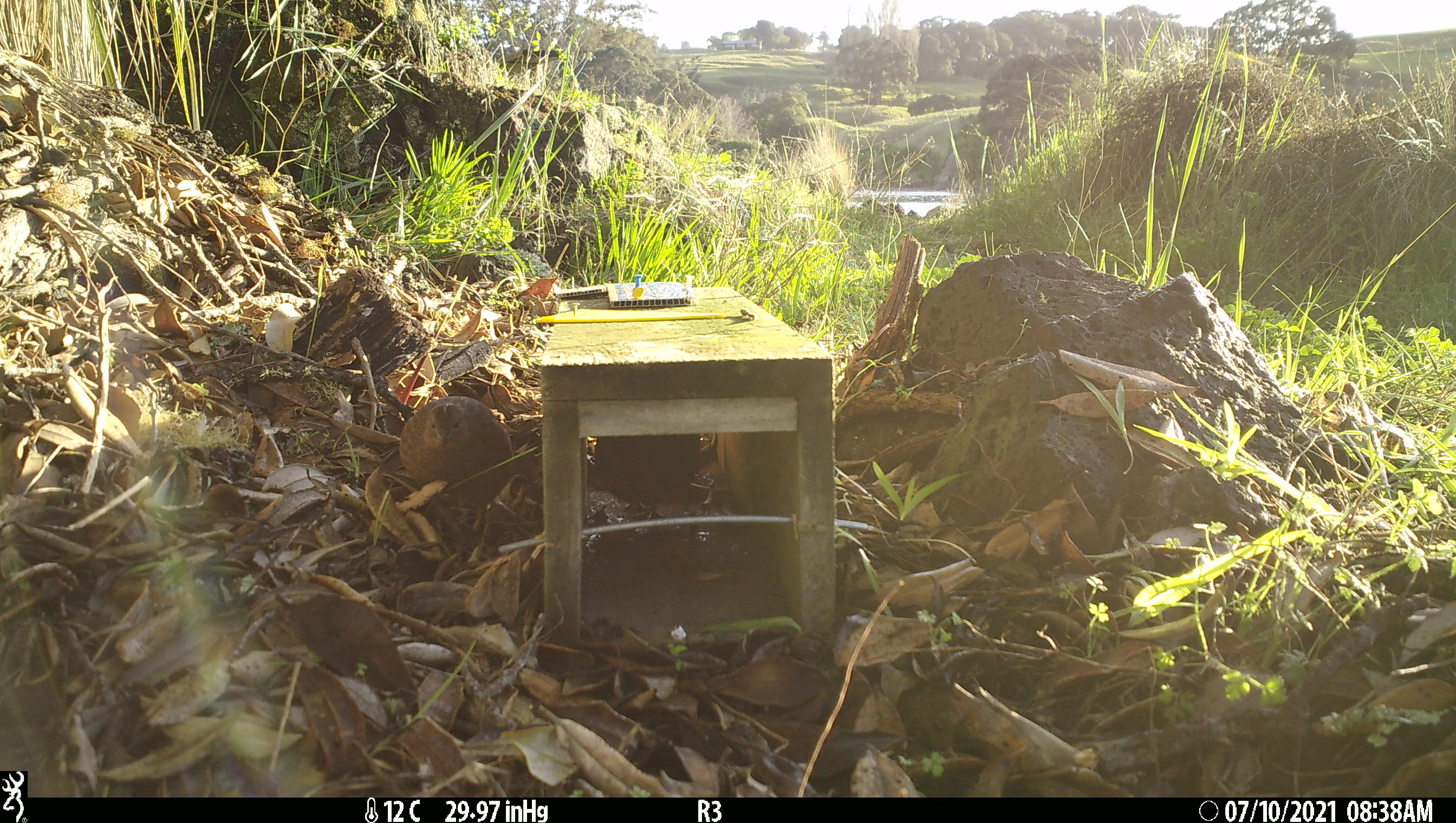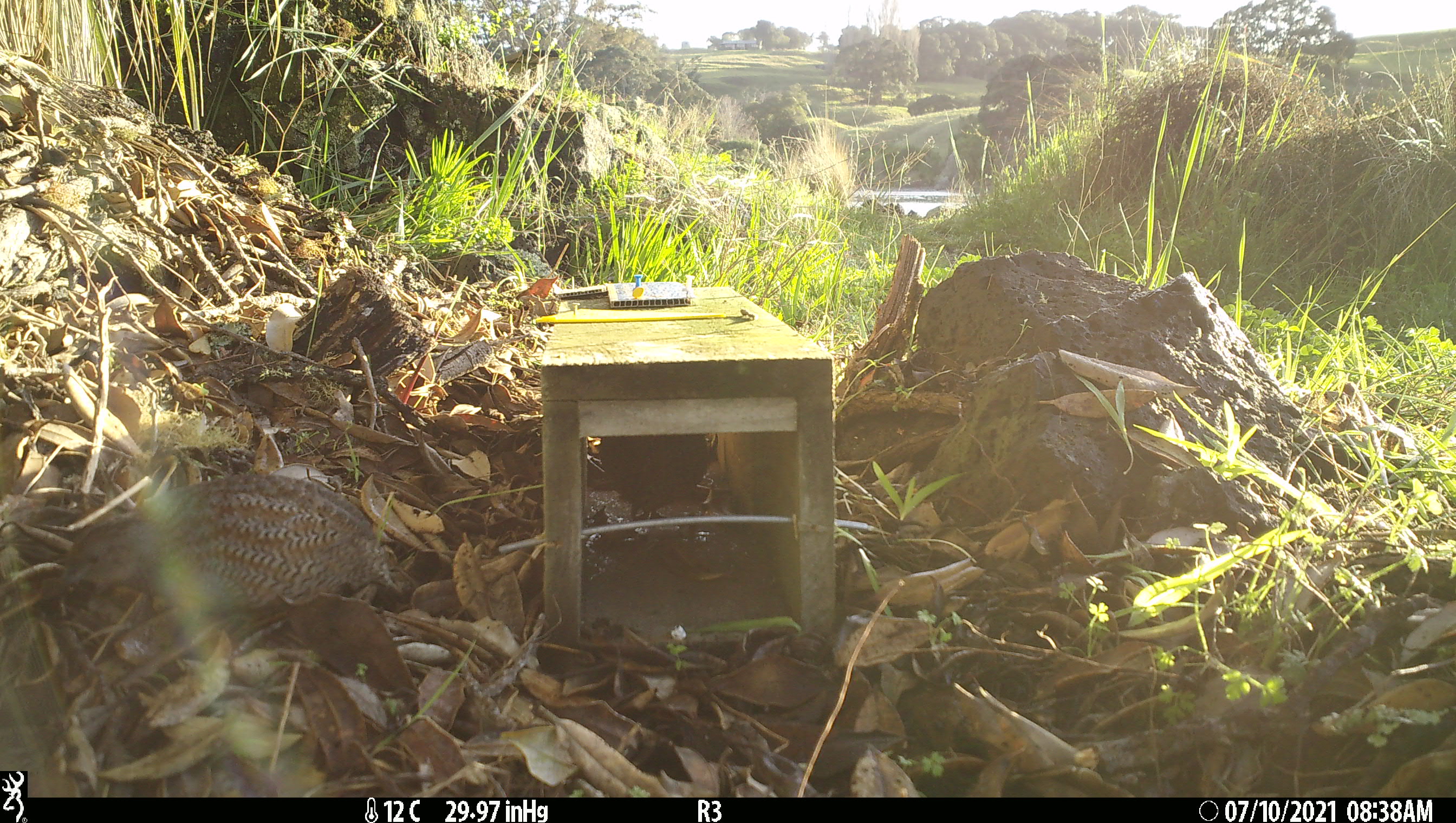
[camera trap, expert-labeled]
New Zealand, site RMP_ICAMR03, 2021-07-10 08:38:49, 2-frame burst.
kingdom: Animalia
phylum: Chordata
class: Aves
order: Galliformes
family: Phasianidae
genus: Synoicus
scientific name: Synoicus ypsilophorus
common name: brown quail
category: quail brown